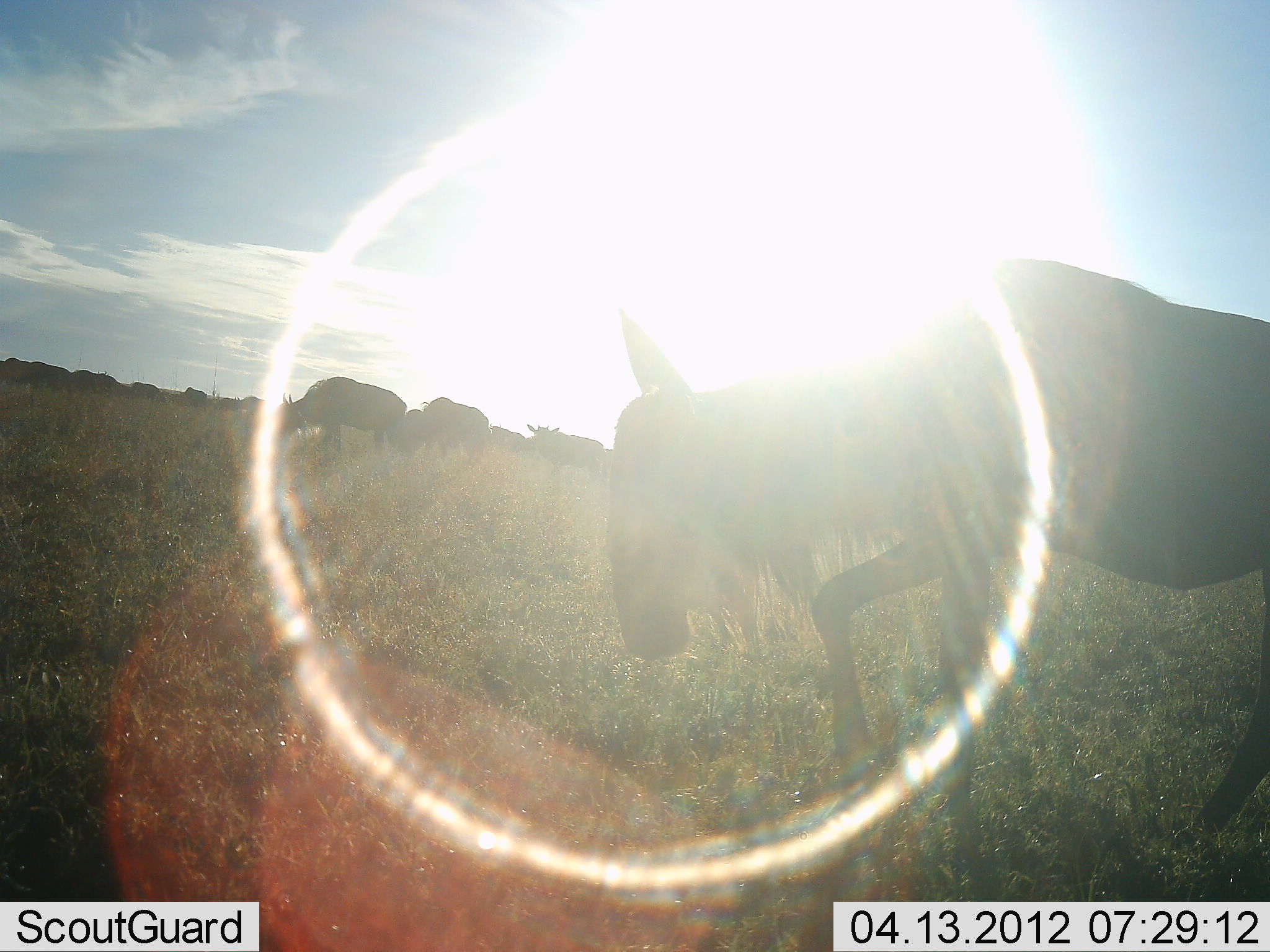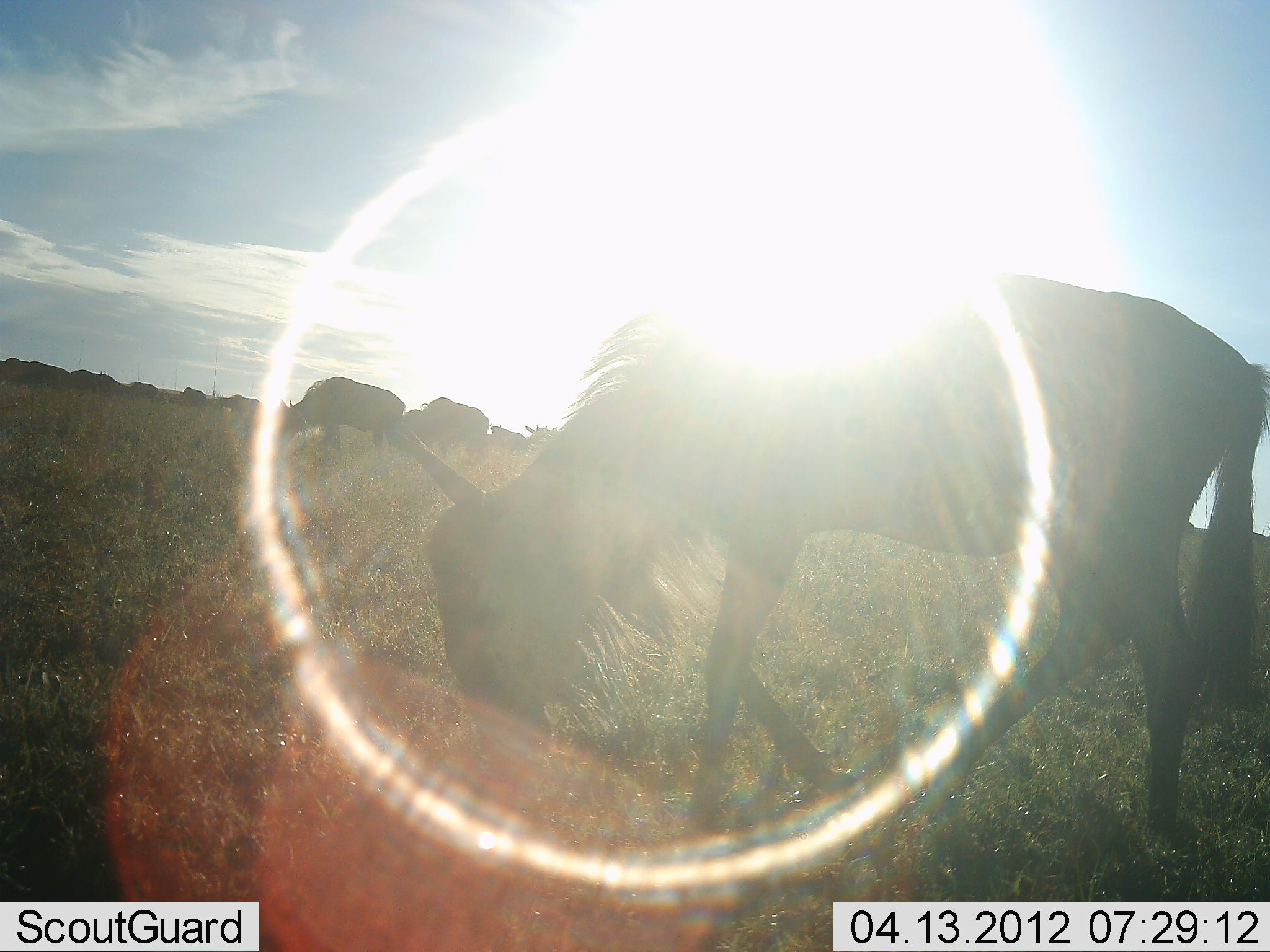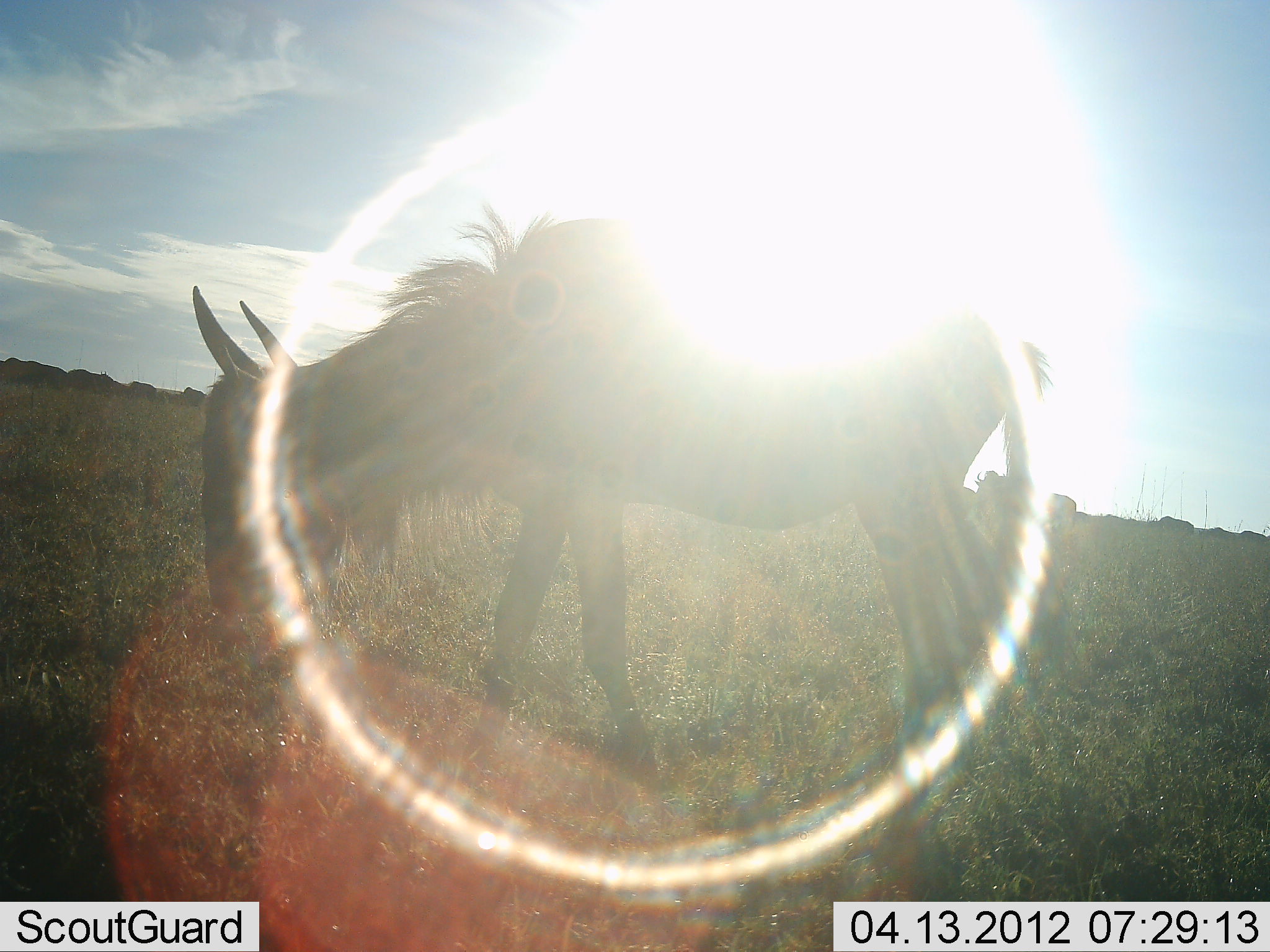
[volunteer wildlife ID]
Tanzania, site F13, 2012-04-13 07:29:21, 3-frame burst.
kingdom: Animalia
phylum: Chordata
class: Mammalia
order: Artiodactyla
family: Bovidae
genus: Connochaetes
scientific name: Connochaetes taurinus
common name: blue wildebeest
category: wildebeest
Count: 11-50.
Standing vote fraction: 19%.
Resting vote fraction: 3%.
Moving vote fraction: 65%.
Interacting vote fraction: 0%.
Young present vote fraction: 0%.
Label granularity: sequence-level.